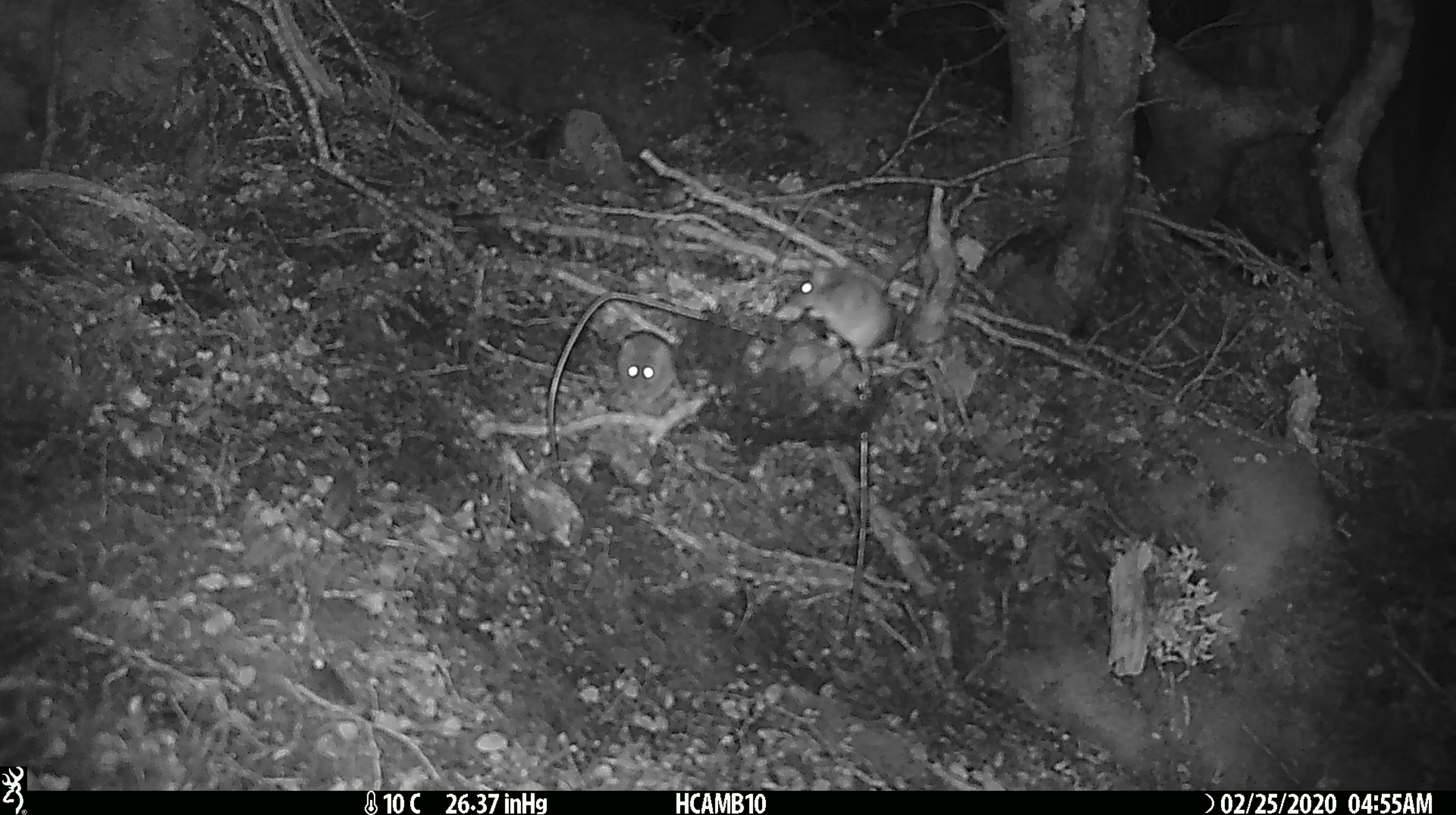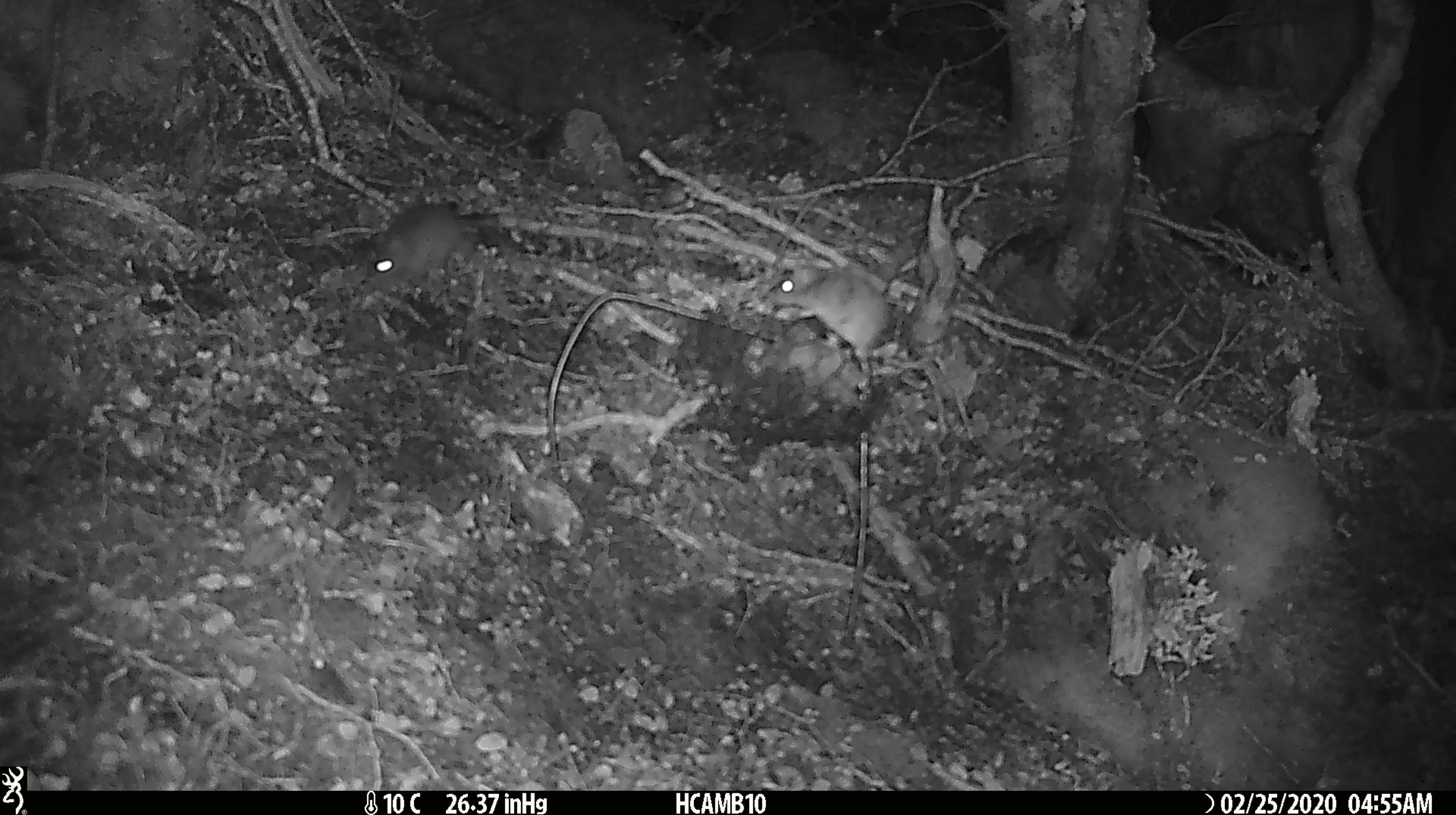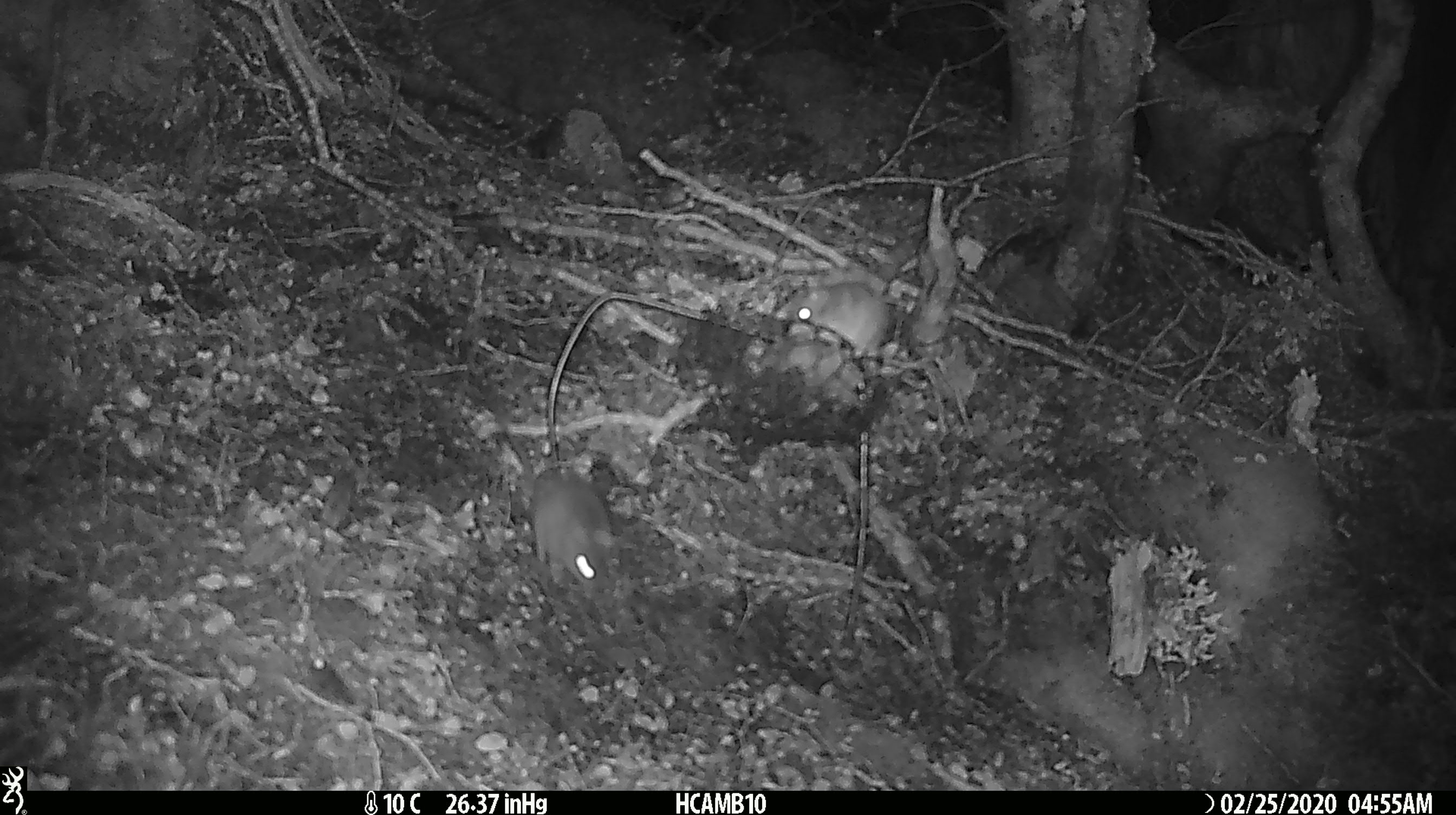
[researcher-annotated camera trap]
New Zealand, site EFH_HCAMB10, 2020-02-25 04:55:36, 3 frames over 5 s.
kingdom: Animalia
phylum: Chordata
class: Mammalia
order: Rodentia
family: Muridae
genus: Mus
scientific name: Mus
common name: mouse